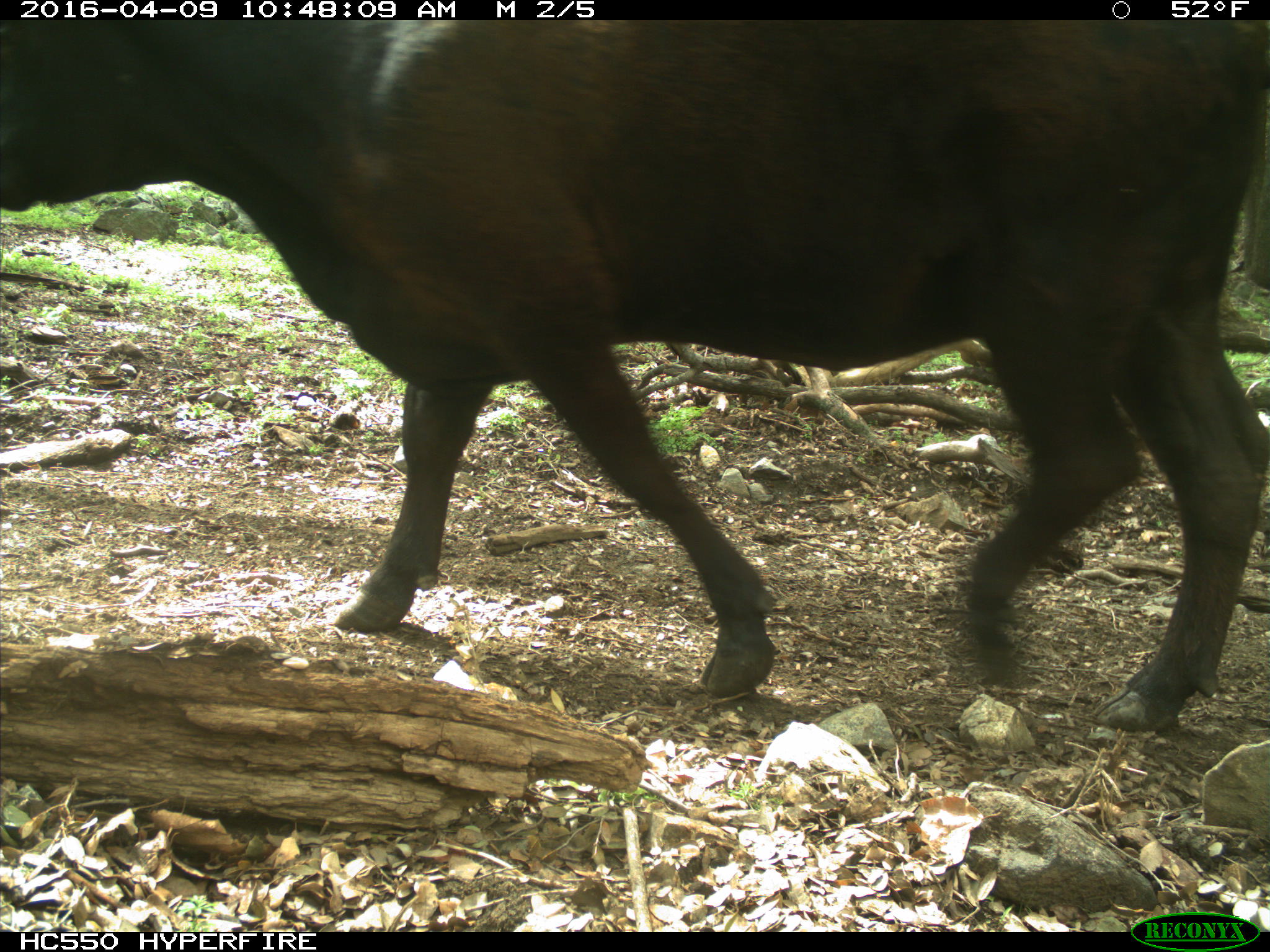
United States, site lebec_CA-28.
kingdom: Animalia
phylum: Chordata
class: Mammalia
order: Artiodactyla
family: Bovidae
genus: Bos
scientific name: Bos taurus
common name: domestic cow